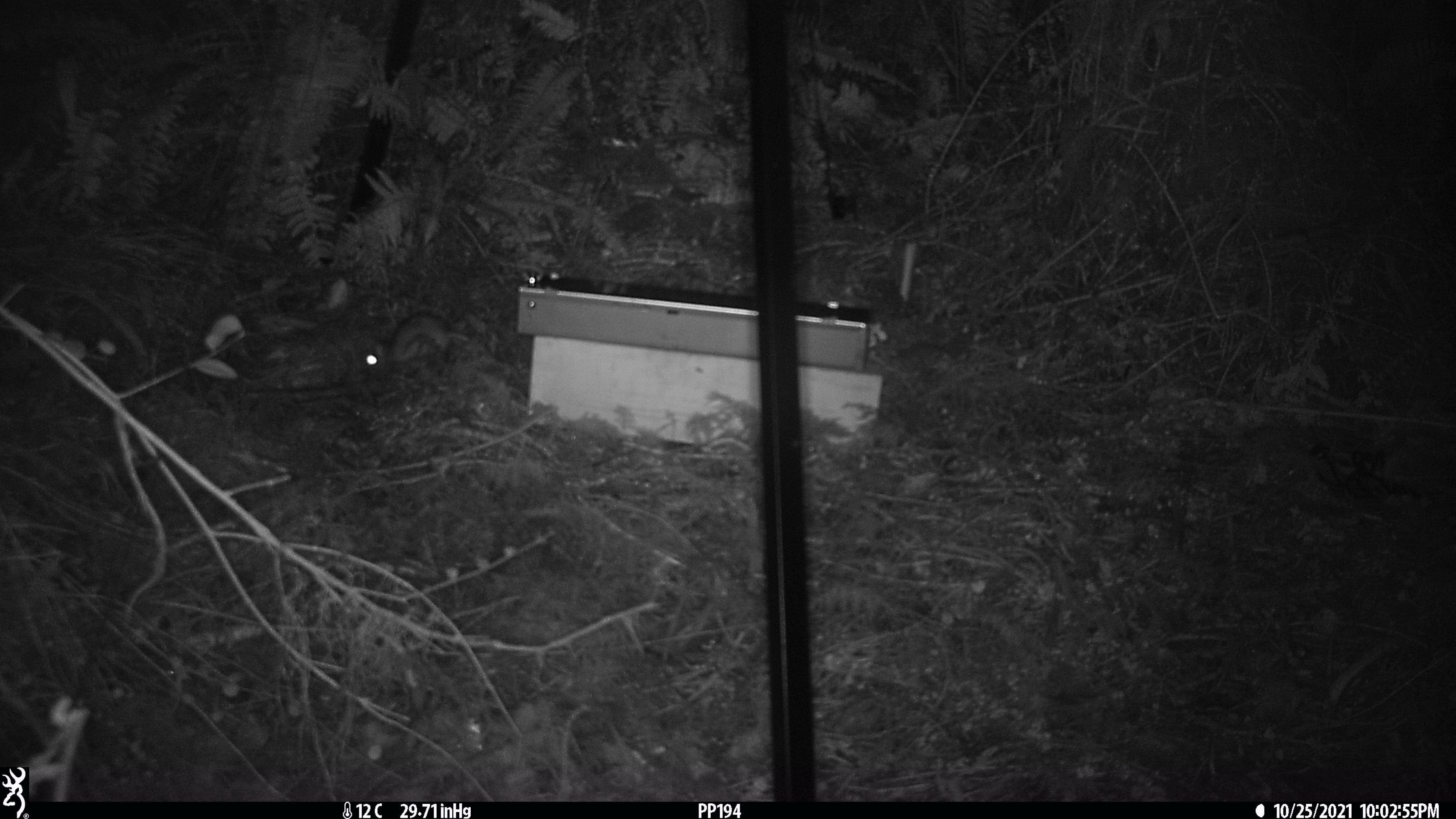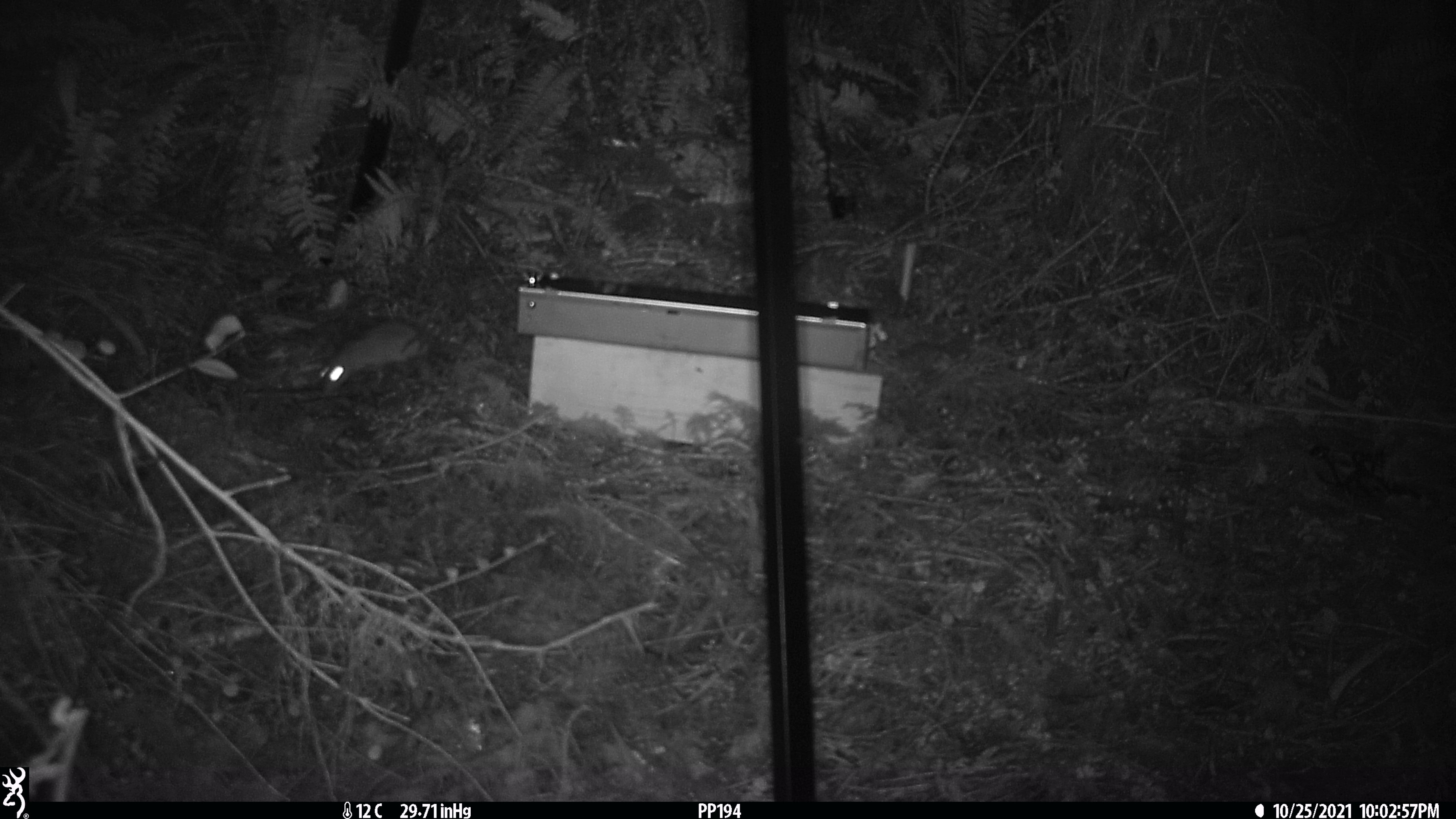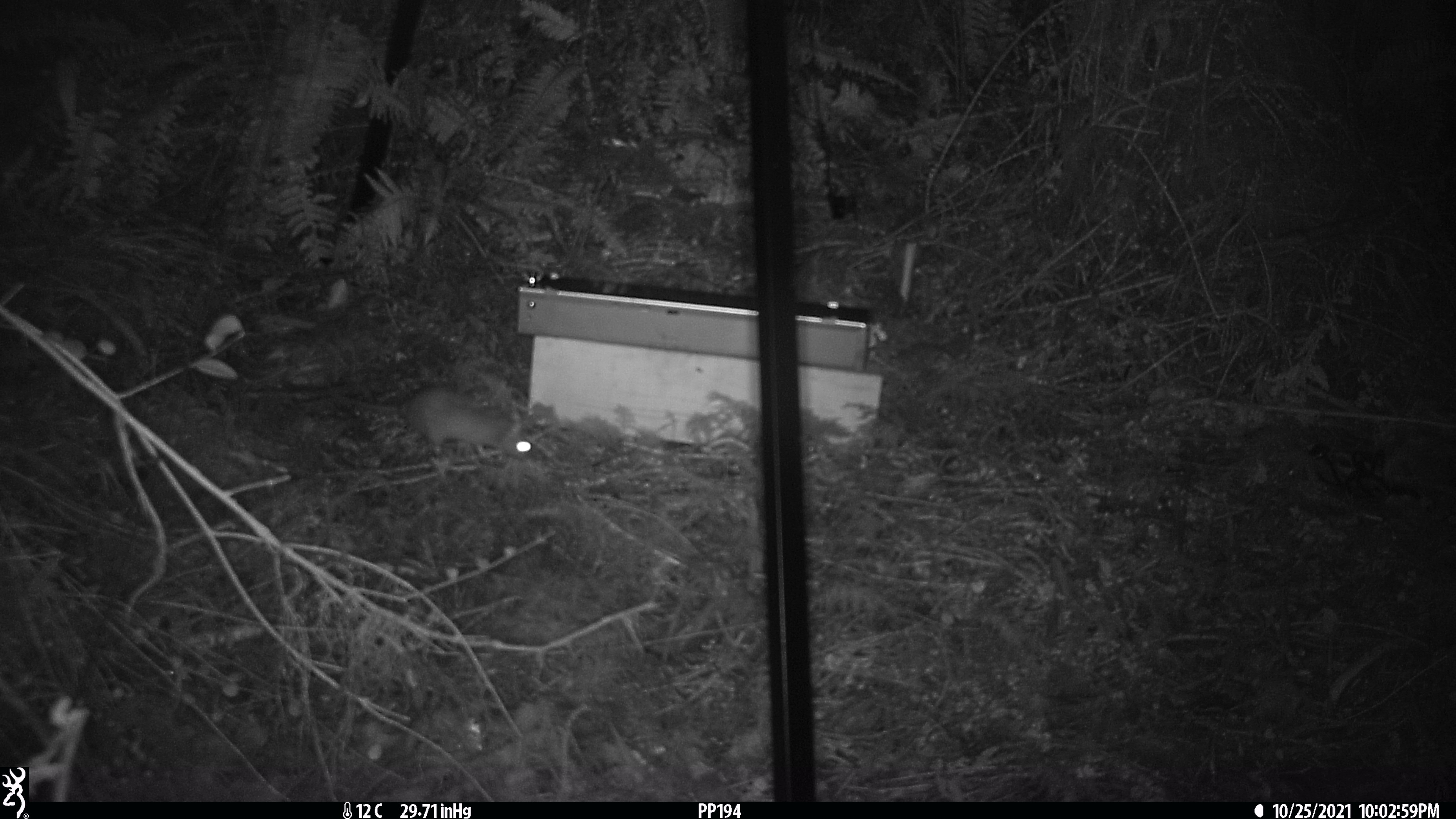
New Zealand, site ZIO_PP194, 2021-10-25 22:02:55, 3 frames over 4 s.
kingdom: Animalia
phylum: Chordata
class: Mammalia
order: Rodentia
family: Muridae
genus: Rattus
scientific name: Rattus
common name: rat